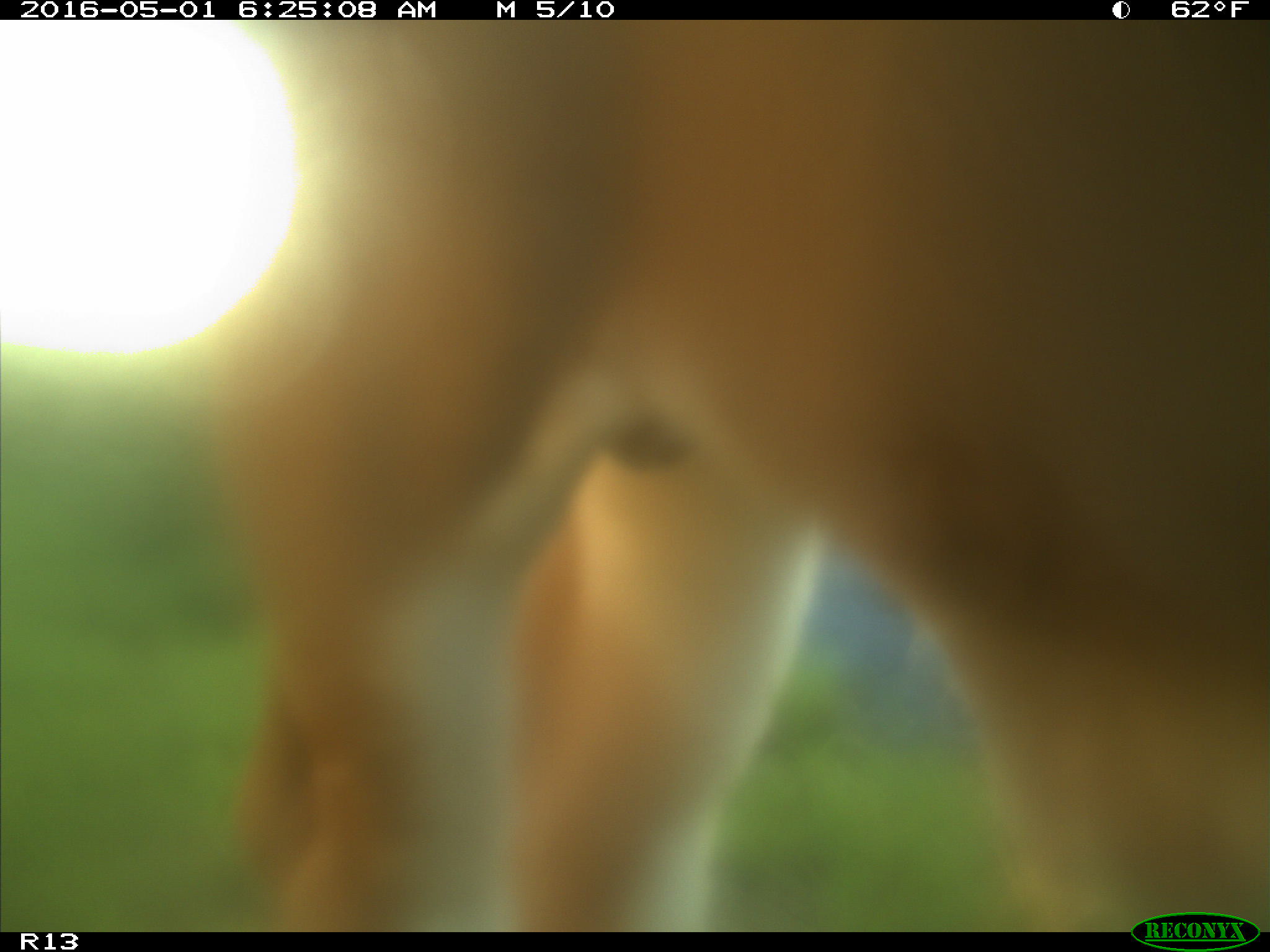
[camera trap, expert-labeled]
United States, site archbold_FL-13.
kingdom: Animalia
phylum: Chordata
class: Mammalia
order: Artiodactyla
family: Bovidae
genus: Bos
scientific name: Bos taurus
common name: domestic cow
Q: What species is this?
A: Bos taurus (domestic cow).